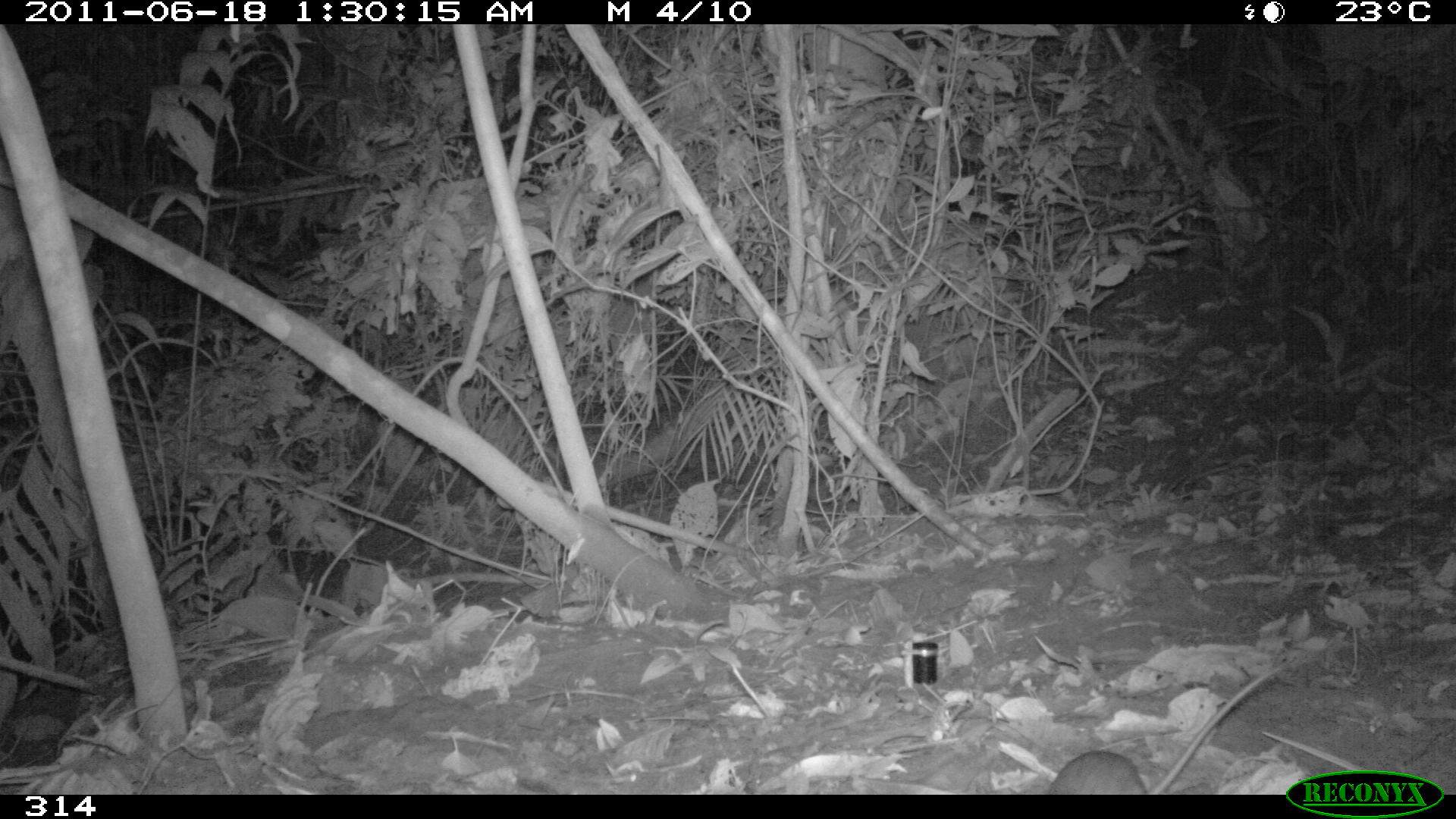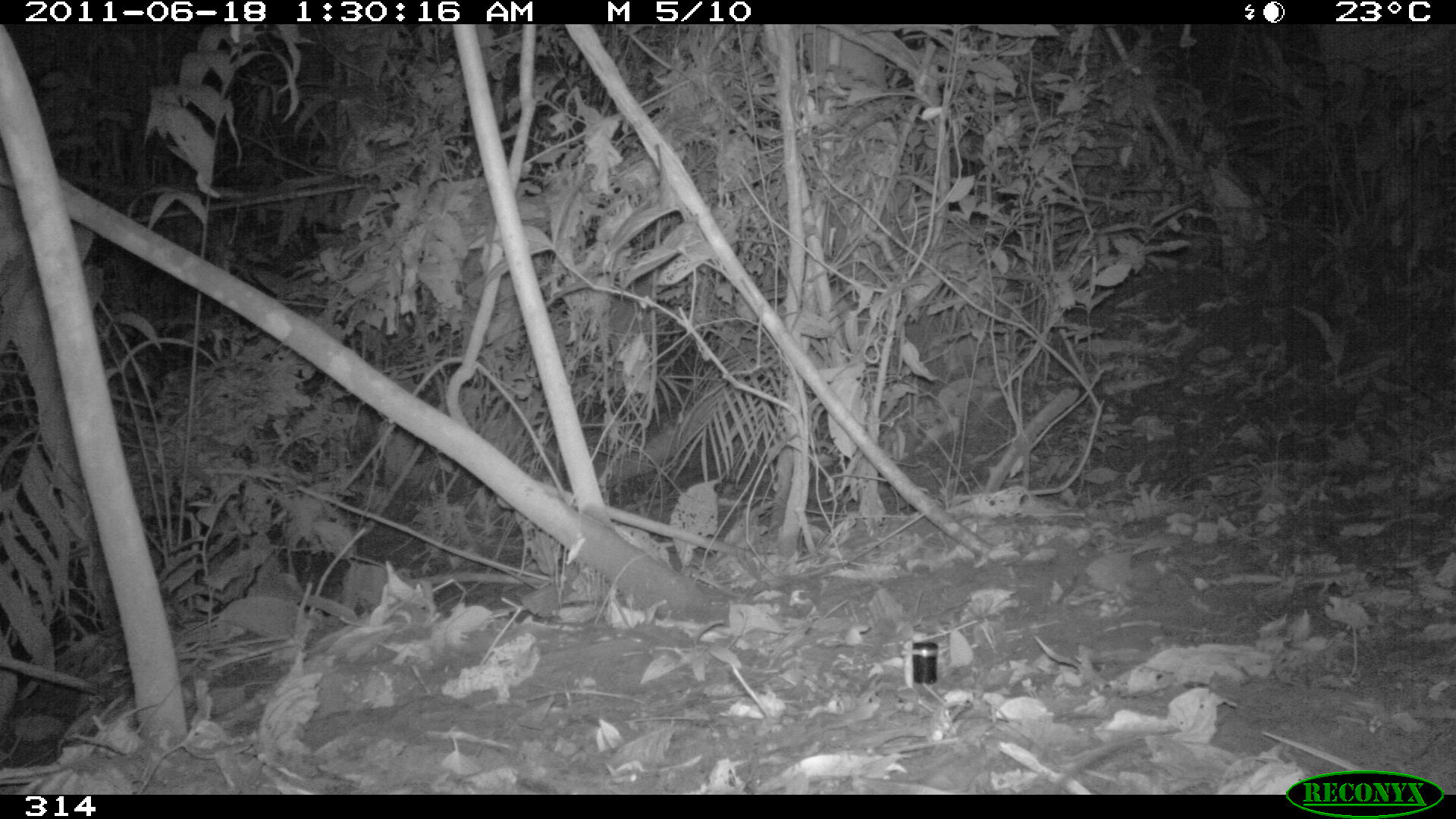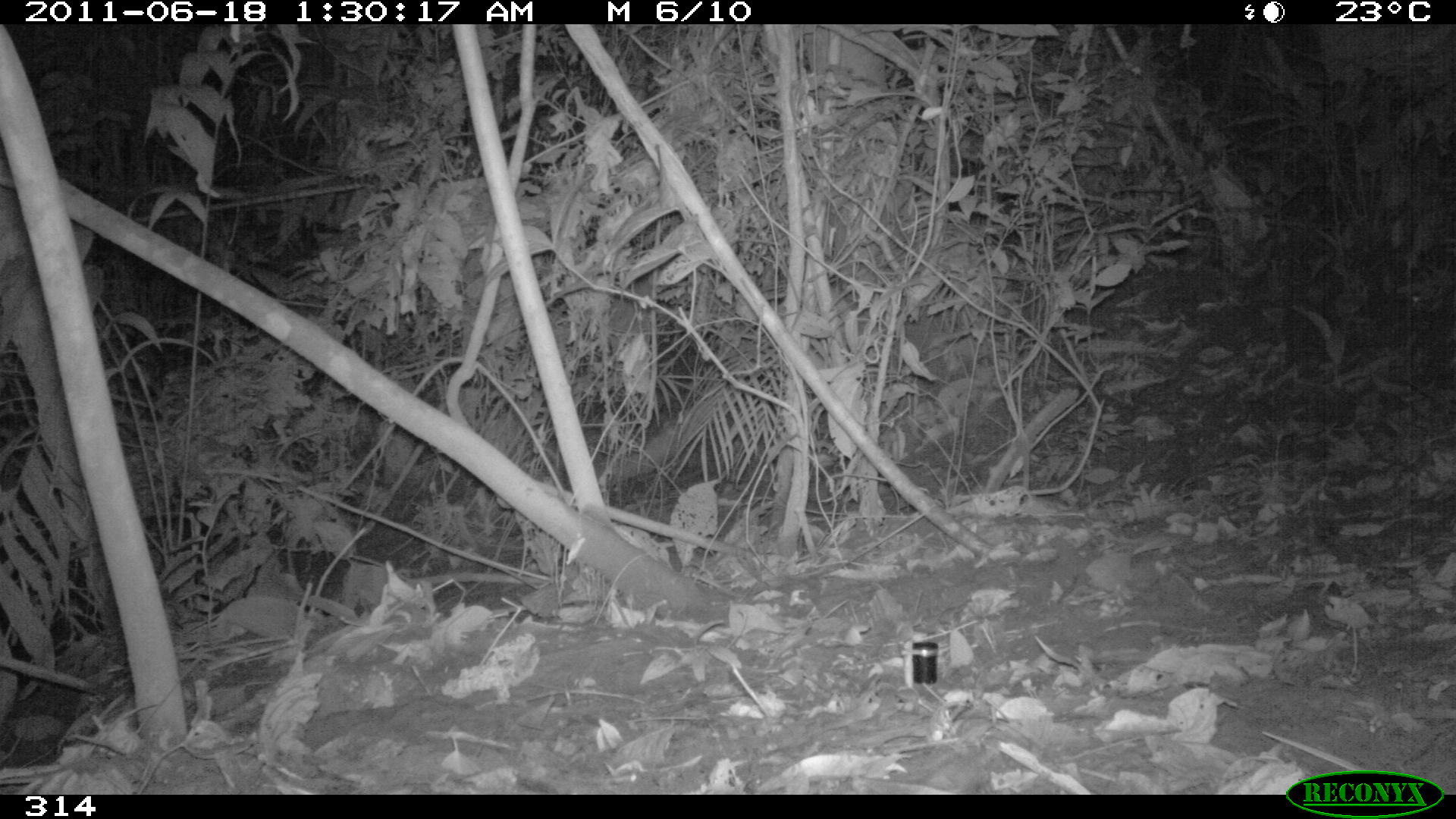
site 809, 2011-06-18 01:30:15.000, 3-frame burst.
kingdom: Animalia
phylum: Chordata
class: Mammalia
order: Rodentia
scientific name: Rodentia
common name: rodents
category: unknown rodent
Unknown rodent (rodents) (Rodentia).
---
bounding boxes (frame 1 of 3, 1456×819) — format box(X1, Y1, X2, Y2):
unknown rodent: box(1047, 664, 1283, 794)